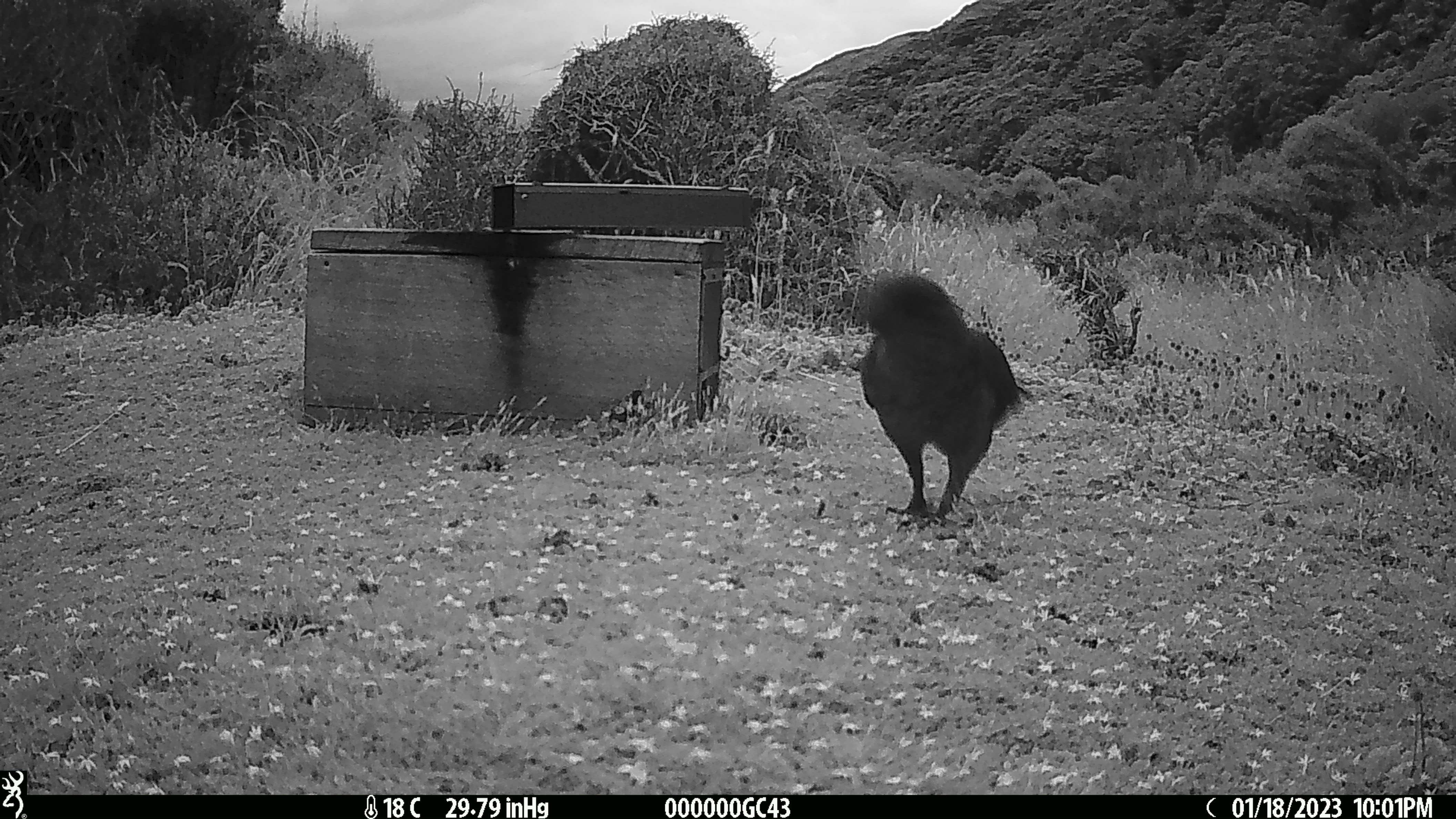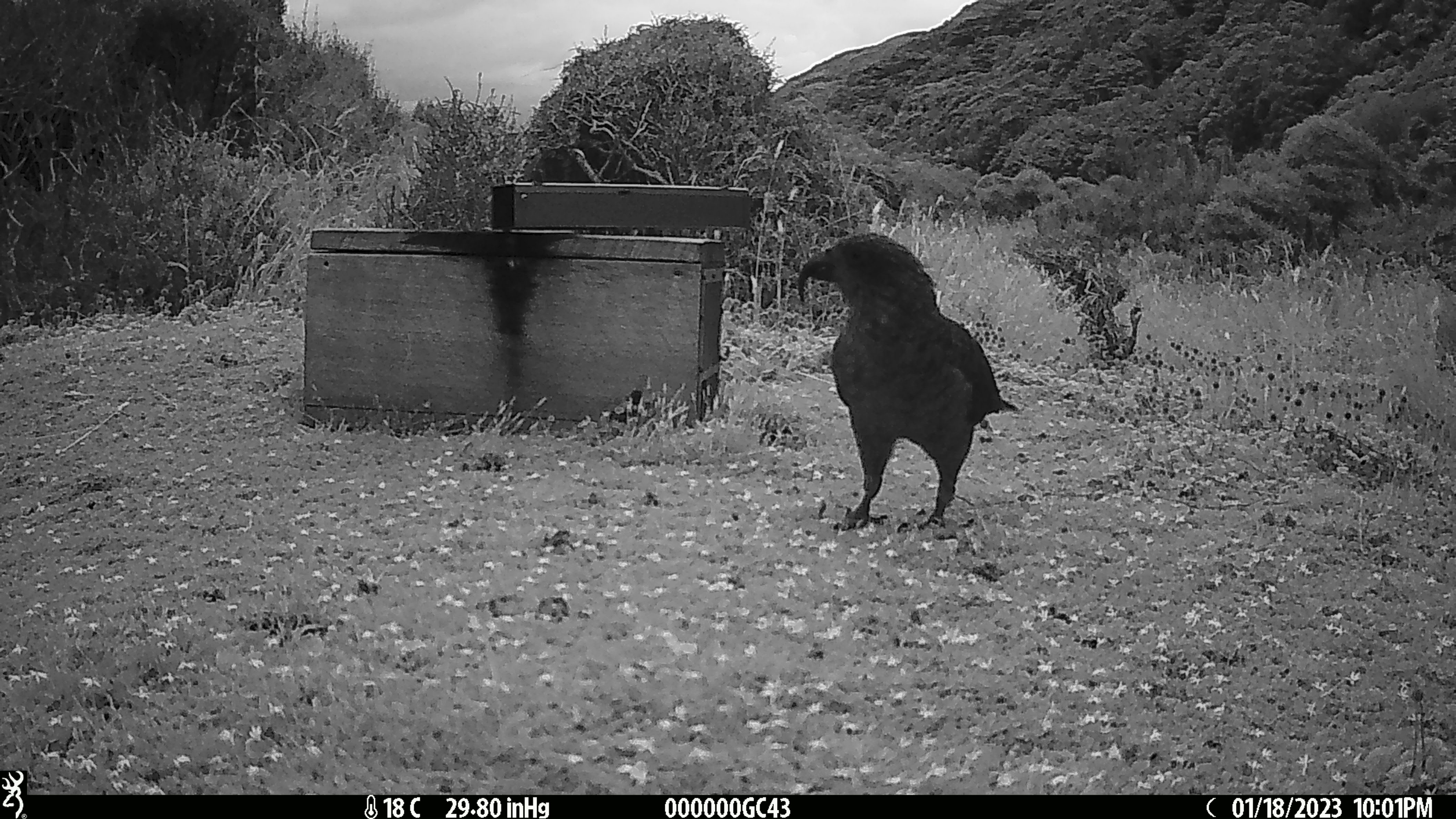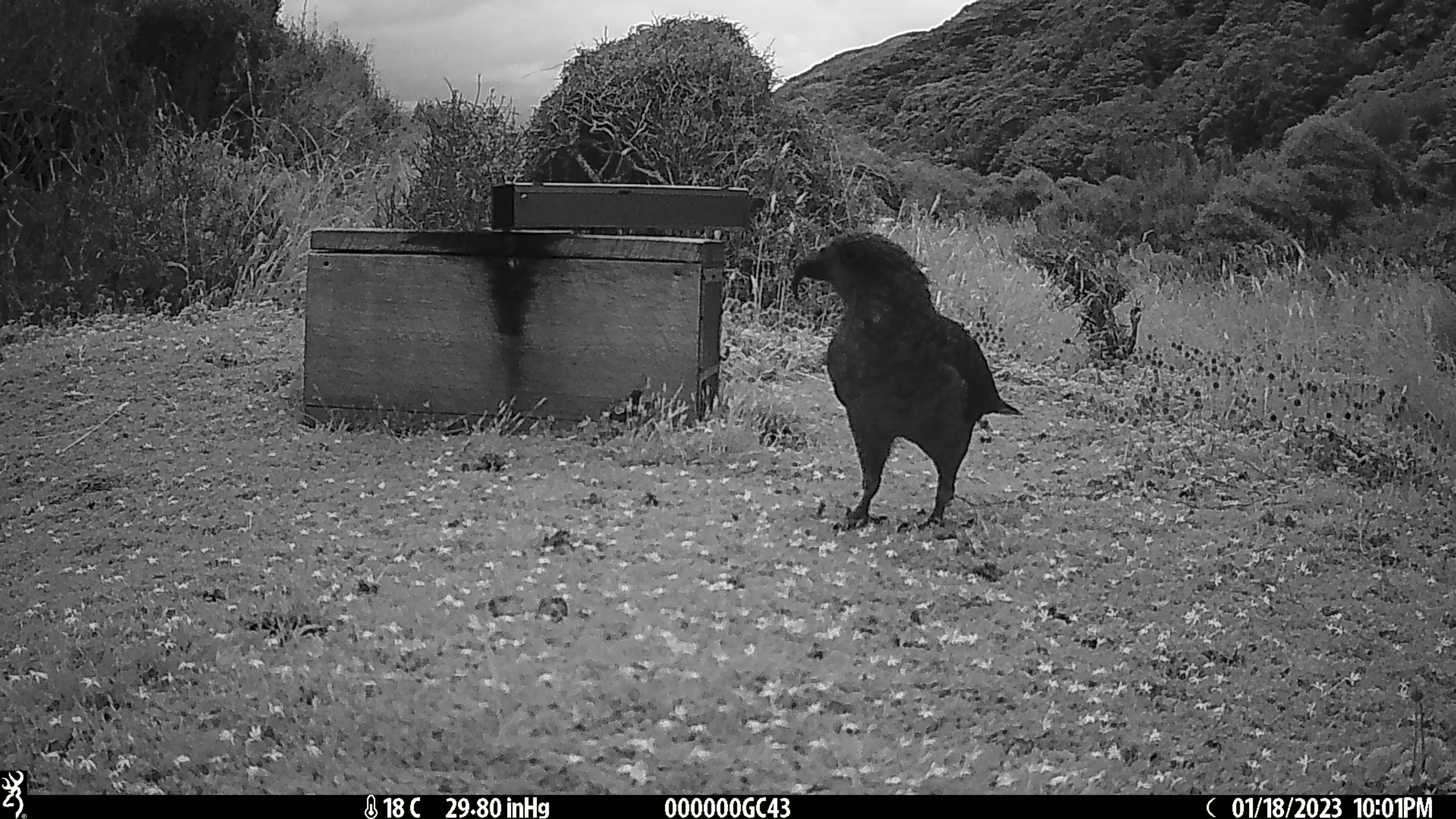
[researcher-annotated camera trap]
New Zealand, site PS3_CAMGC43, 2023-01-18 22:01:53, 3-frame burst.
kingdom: Animalia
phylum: Chordata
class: Aves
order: Psittaciformes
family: Strigopidae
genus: Nestor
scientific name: Nestor notabilis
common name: kea